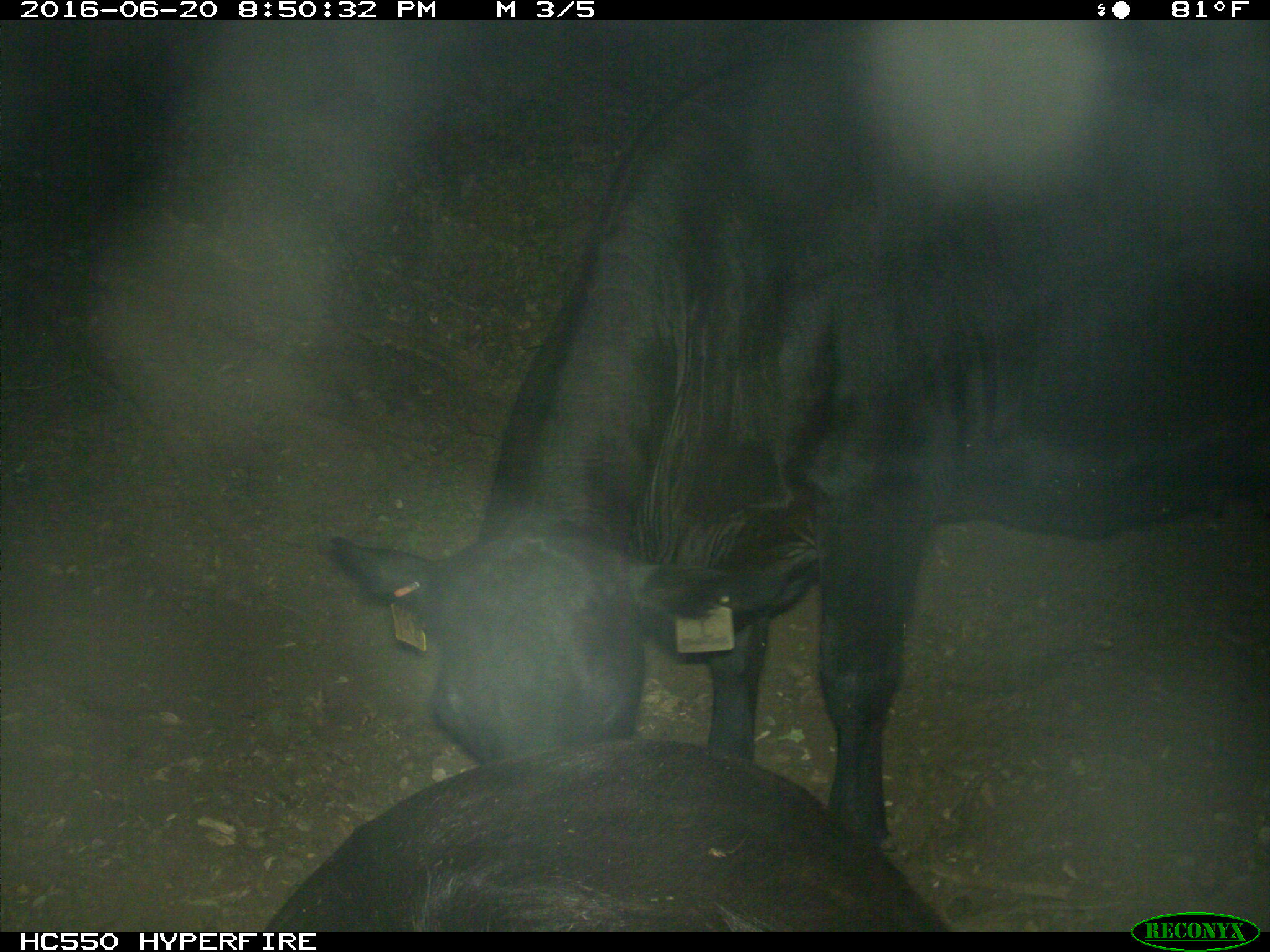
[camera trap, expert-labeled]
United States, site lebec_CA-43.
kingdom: Animalia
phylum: Chordata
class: Mammalia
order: Artiodactyla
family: Bovidae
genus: Bos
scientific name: Bos taurus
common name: domestic cow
Bos taurus (domestic cow).